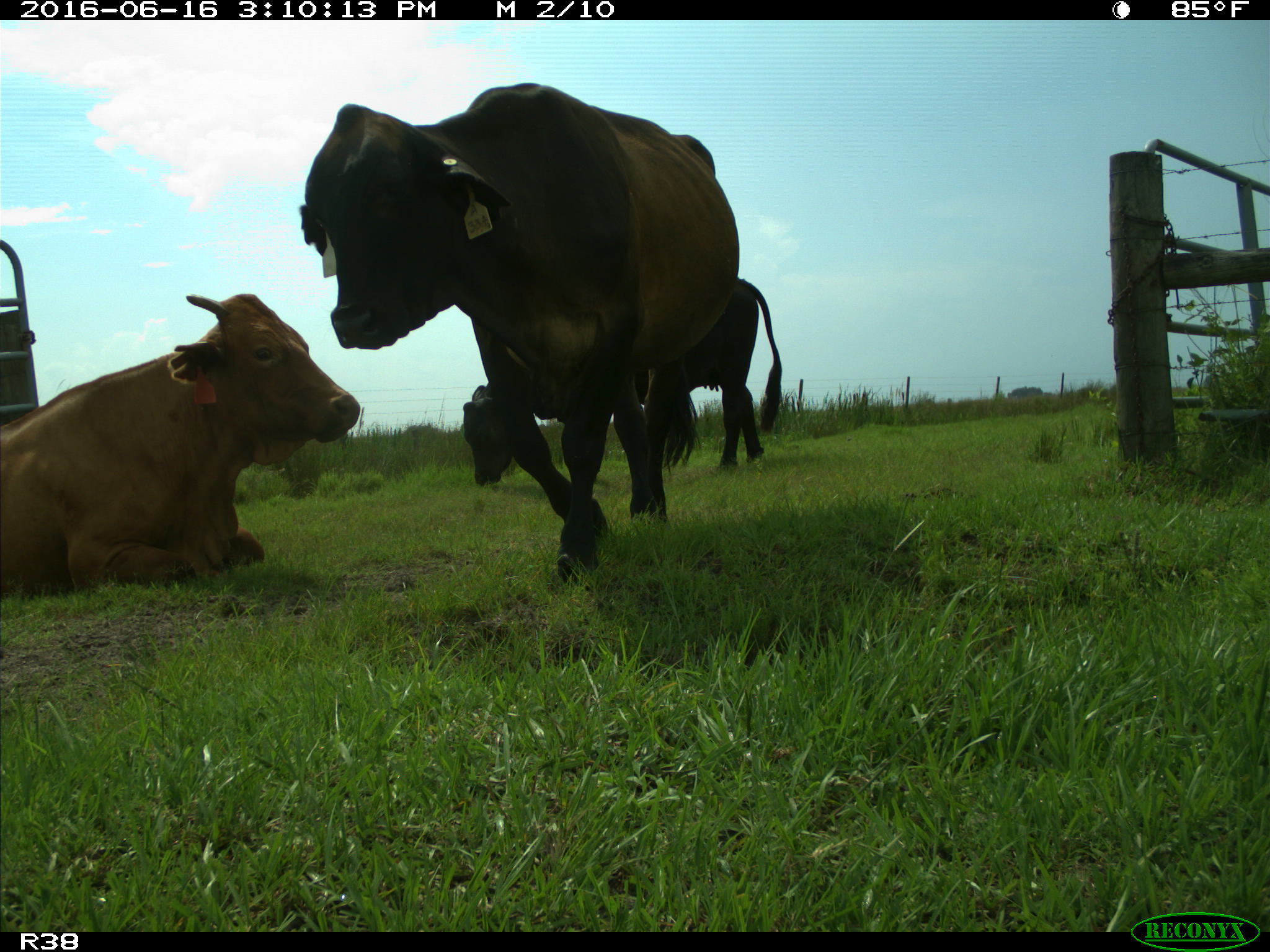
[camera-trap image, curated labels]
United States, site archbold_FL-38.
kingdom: Animalia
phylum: Chordata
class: Mammalia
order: Artiodactyla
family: Bovidae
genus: Bos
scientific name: Bos taurus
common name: domestic cow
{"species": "Bos taurus (domestic cow)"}